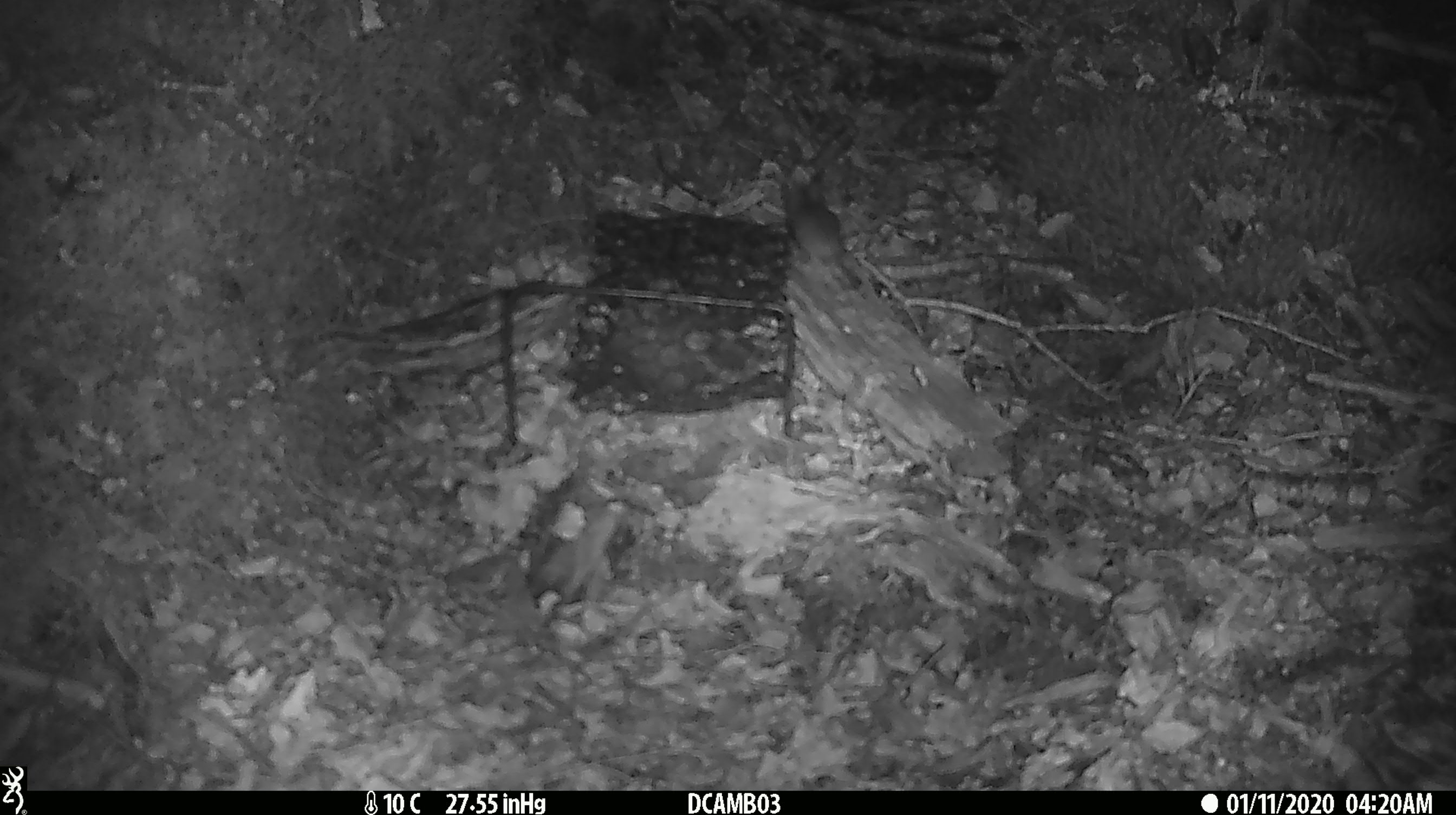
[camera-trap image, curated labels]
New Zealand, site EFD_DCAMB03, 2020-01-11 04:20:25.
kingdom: Animalia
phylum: Chordata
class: Mammalia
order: Rodentia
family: Muridae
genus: Mus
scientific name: Mus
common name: mouse